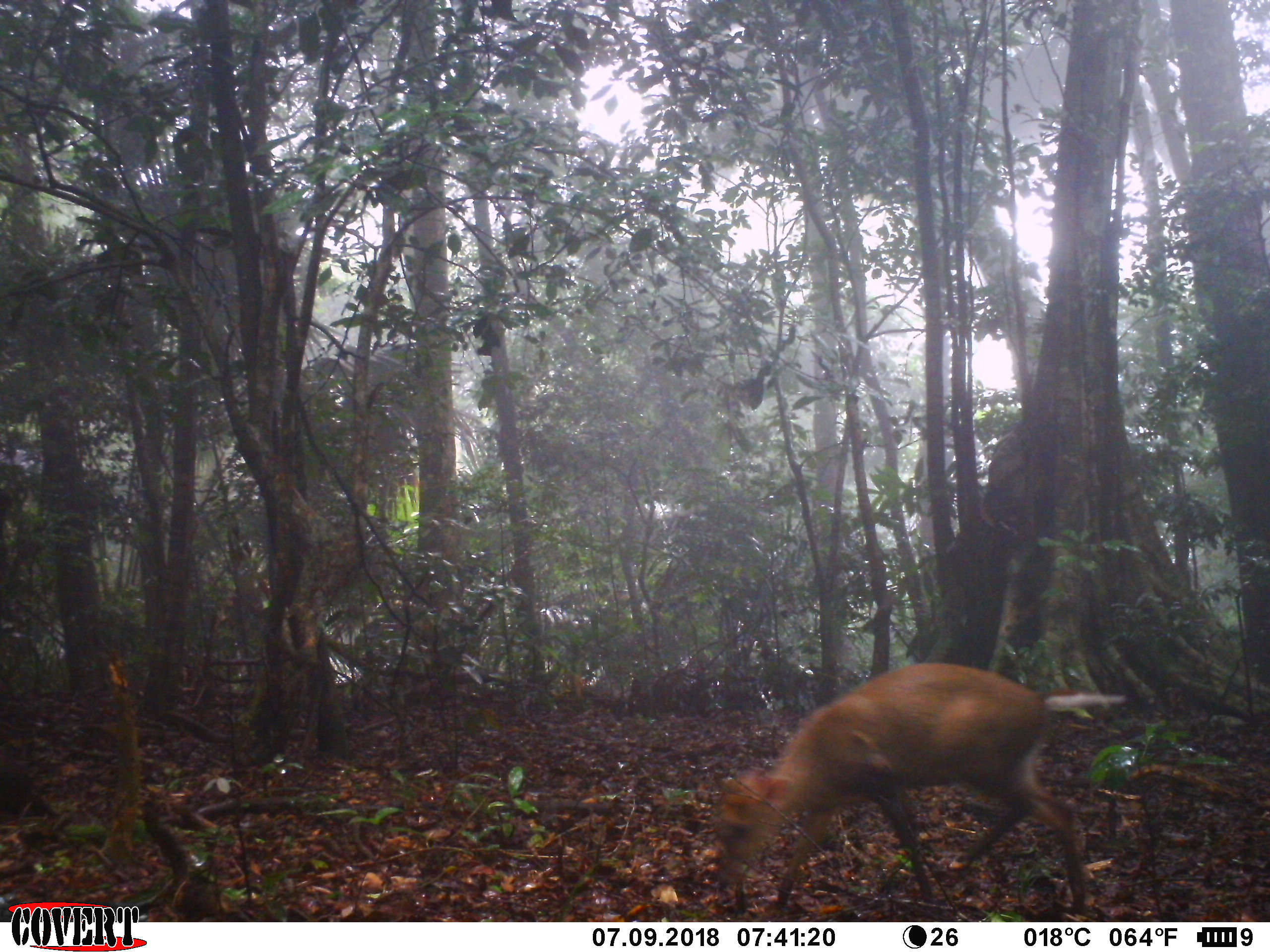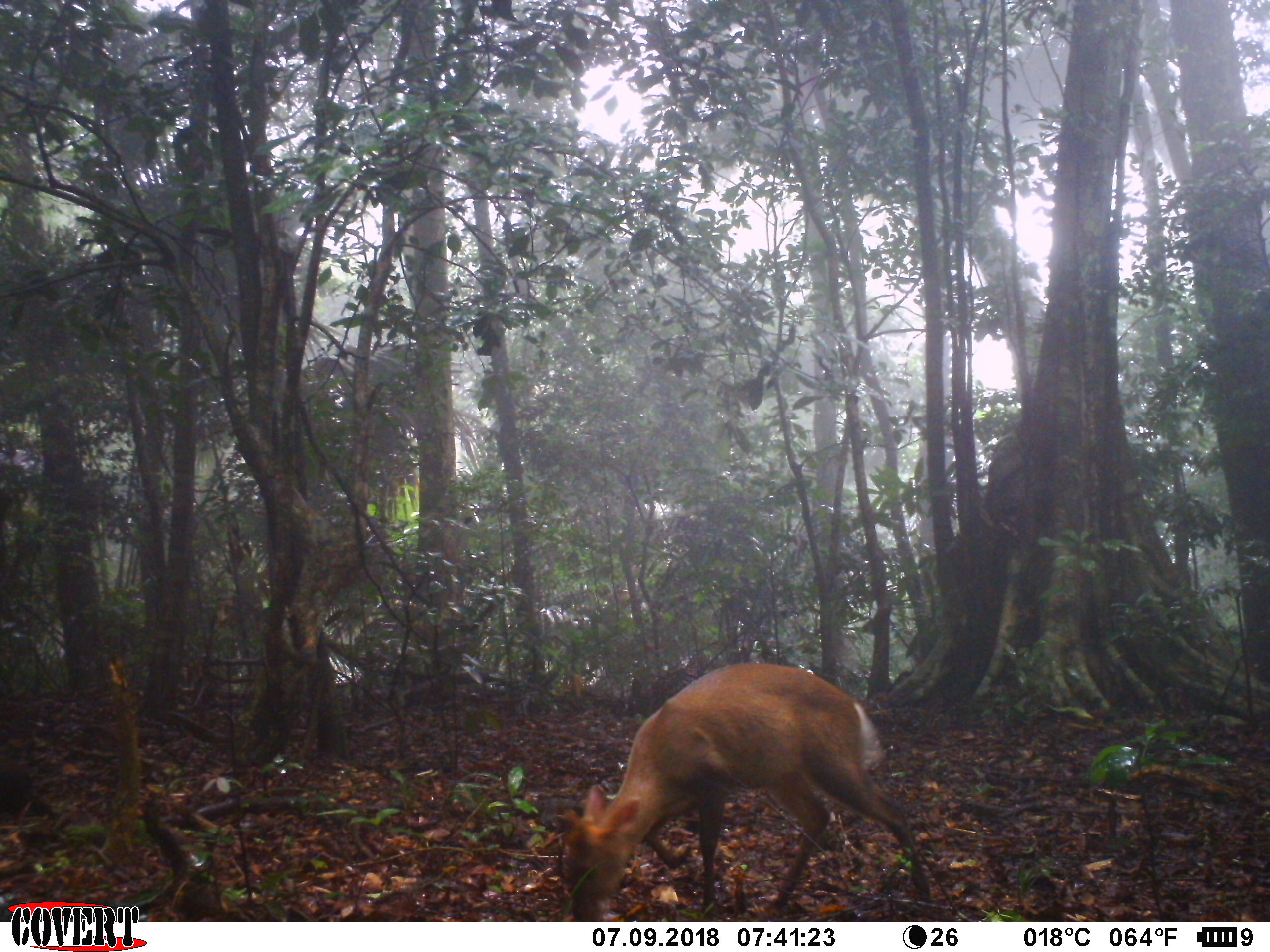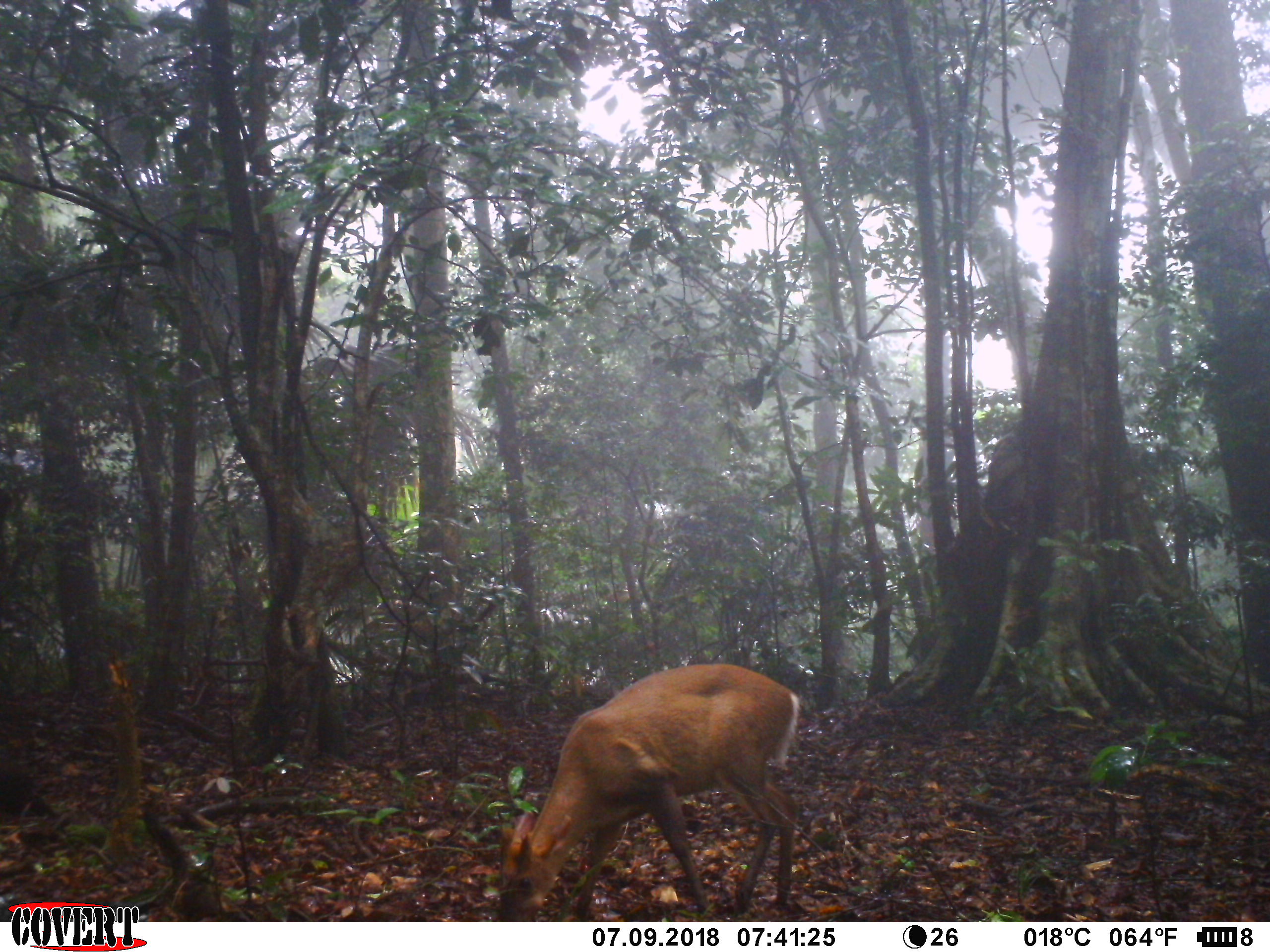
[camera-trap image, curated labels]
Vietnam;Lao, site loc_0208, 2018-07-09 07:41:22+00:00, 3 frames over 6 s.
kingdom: Animalia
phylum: Chordata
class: Mammalia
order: Artiodactyla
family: Cervidae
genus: Muntiacus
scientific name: Muntiacus rooseveltorum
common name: roosevelt's muntjac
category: roosevelts muntjac group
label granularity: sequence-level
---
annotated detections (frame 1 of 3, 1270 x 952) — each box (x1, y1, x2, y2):
roosevelts muntjac group: (714, 656, 1127, 913)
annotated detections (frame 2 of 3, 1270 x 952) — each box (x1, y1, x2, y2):
roosevelts muntjac group: (554, 659, 933, 922)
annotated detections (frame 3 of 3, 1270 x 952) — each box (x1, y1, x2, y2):
roosevelts muntjac group: (497, 661, 801, 922)